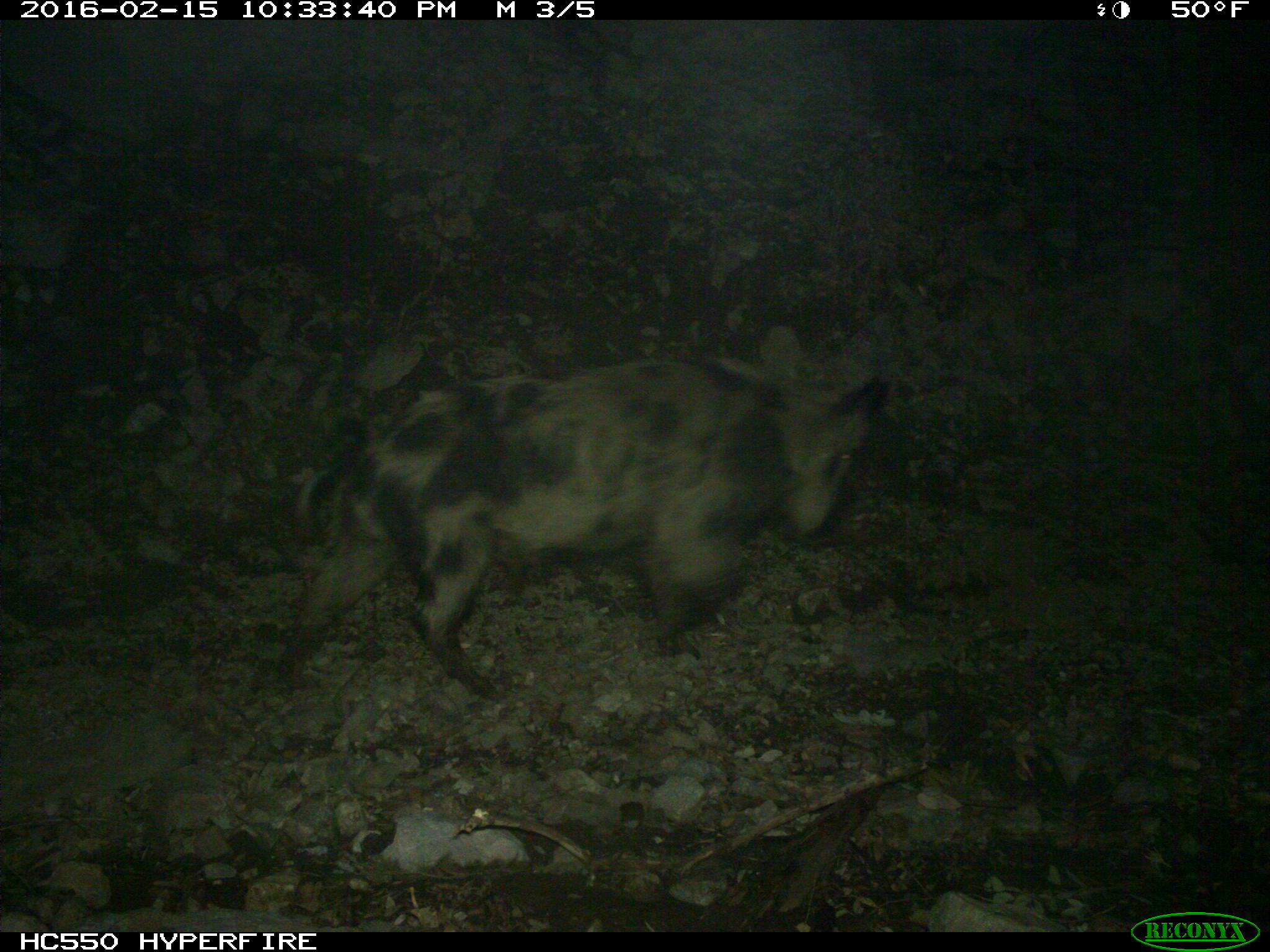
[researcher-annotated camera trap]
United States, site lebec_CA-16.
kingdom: Animalia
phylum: Chordata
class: Mammalia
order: Artiodactyla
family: Suidae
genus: Sus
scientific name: Sus scrofa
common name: wild boar